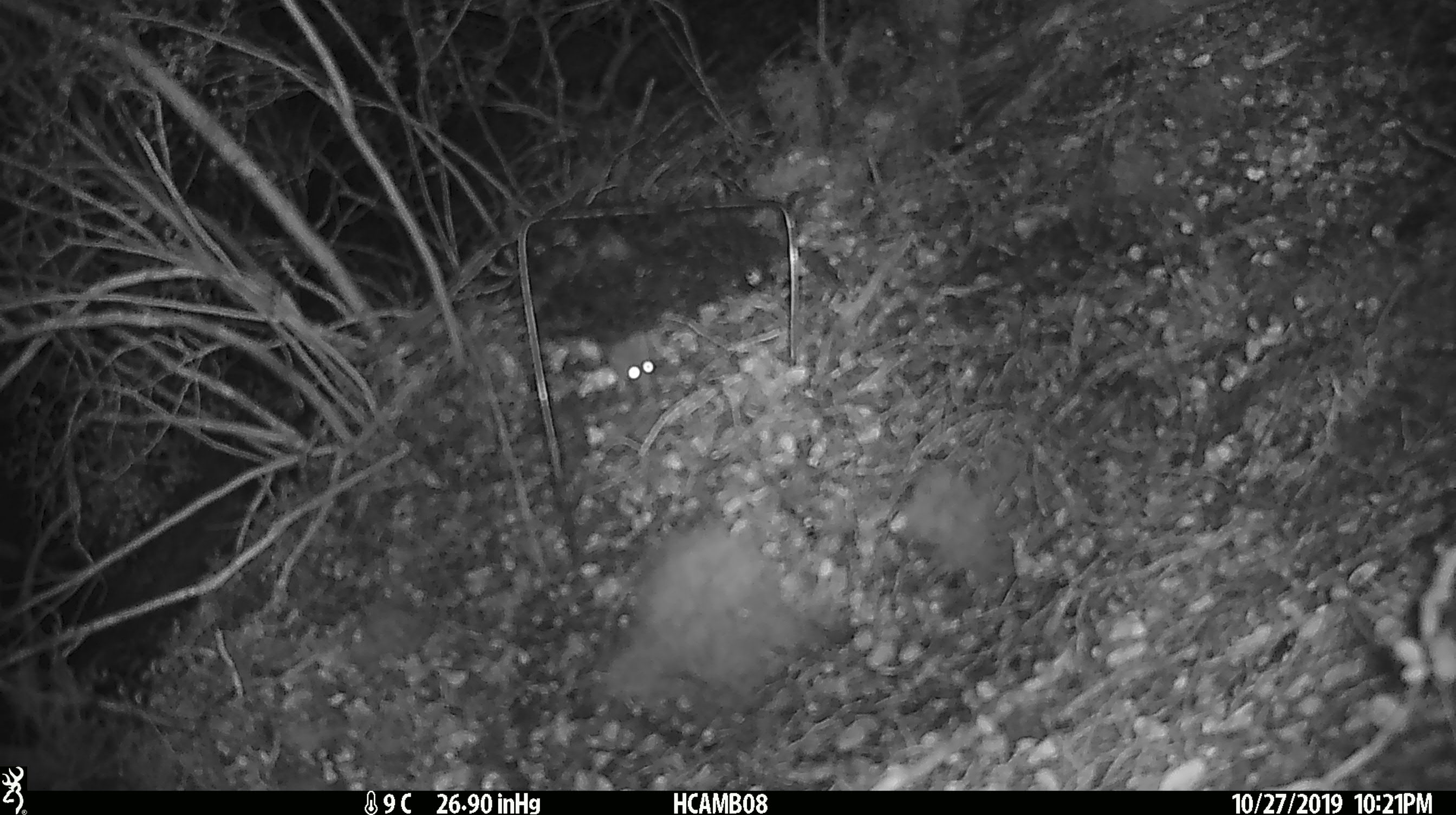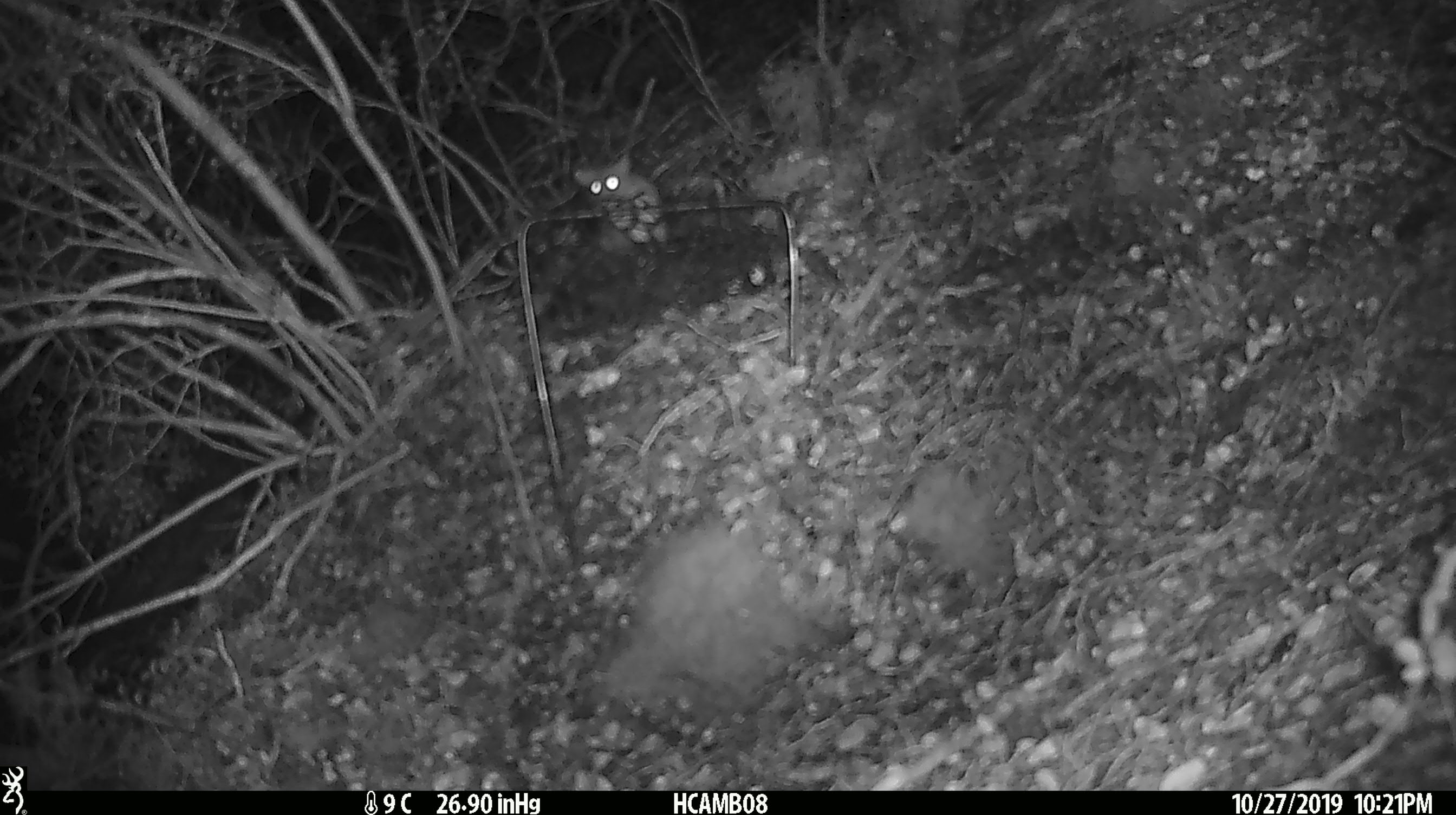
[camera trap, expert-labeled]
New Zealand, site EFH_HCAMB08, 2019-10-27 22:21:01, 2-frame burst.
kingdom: Animalia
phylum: Chordata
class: Mammalia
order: Rodentia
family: Muridae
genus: Mus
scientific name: Mus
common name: mouse